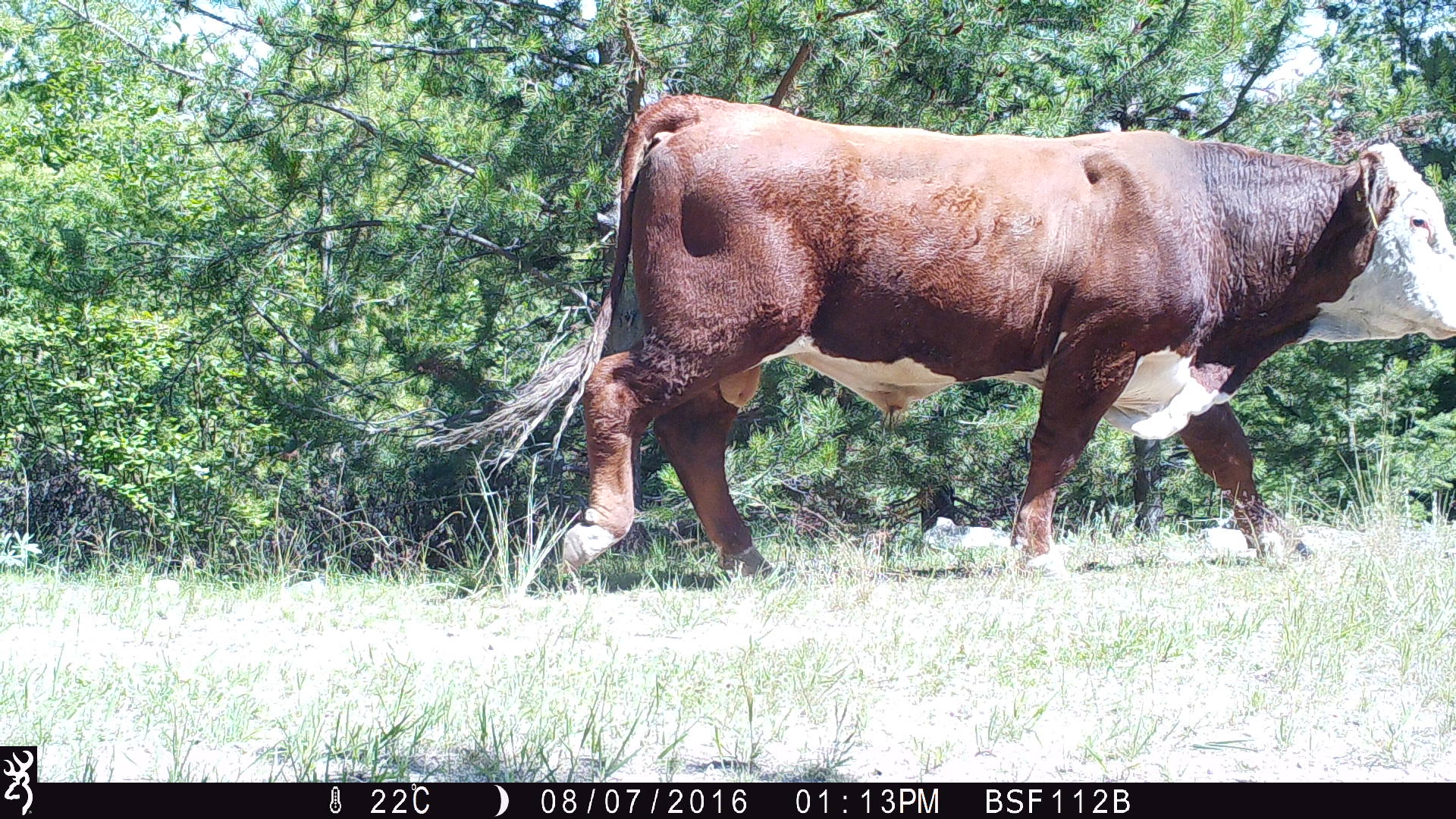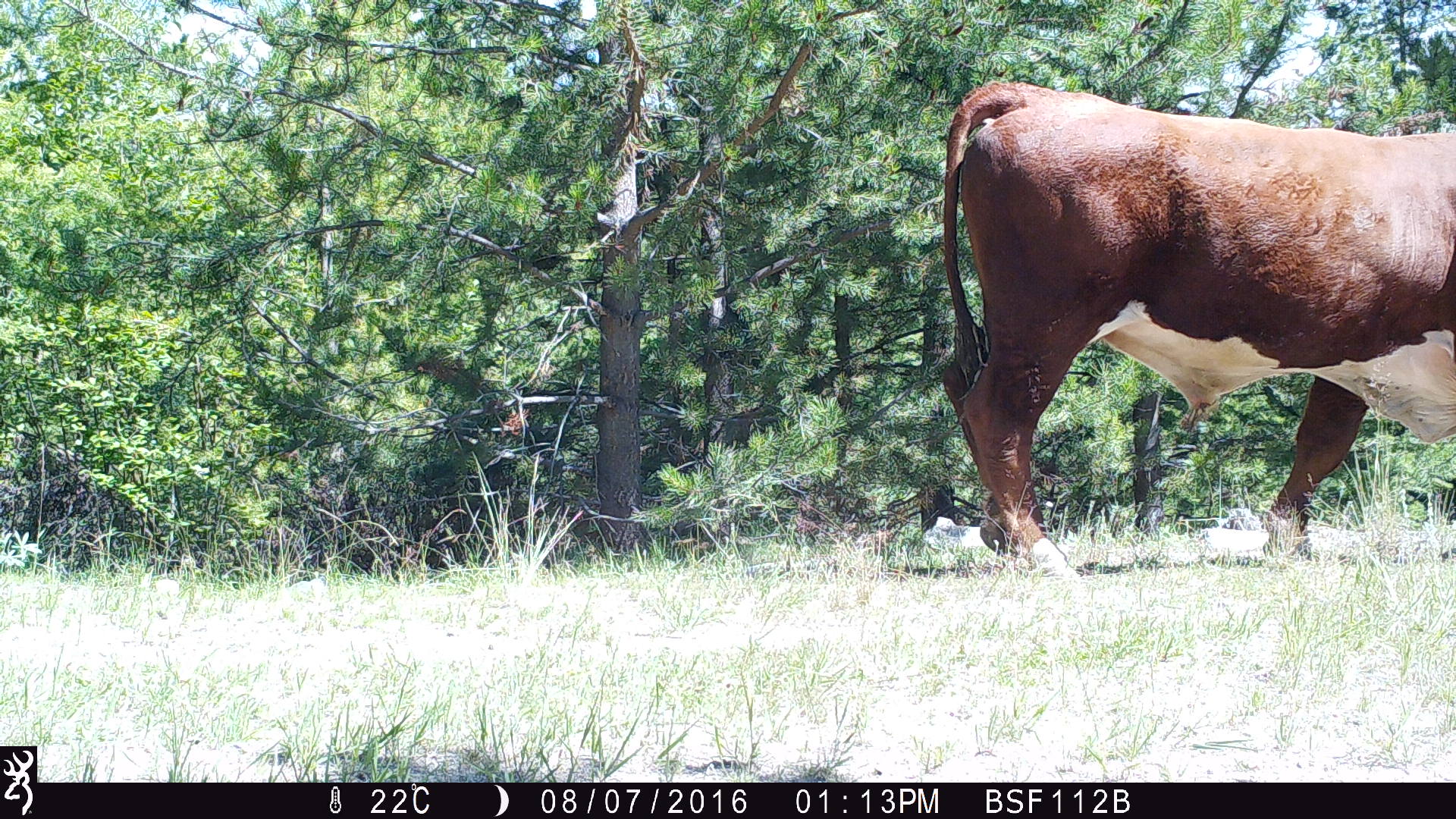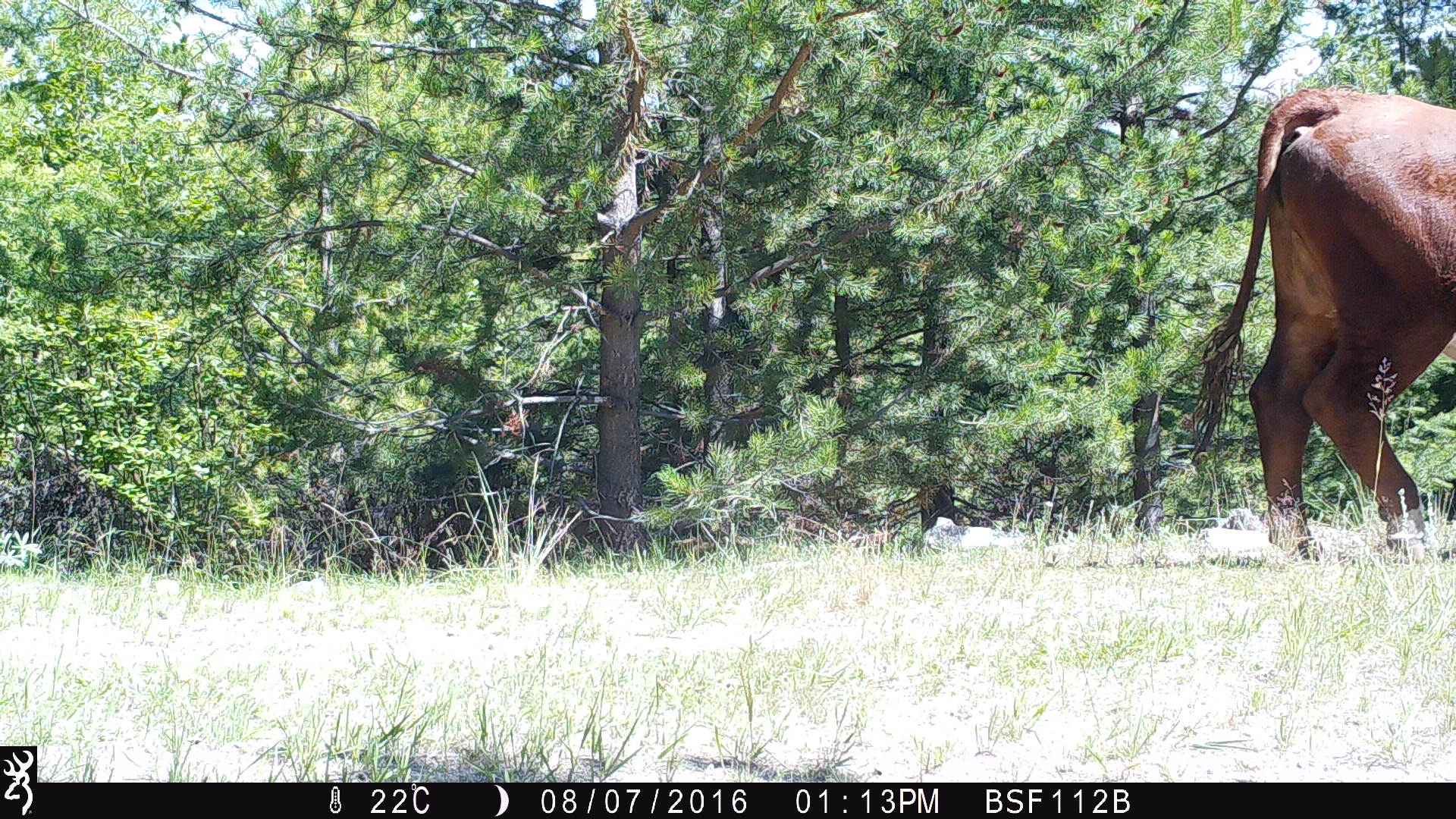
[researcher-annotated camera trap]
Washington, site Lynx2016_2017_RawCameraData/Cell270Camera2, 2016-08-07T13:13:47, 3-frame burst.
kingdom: Animalia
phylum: Chordata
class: Mammalia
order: Artiodactyla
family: Bovidae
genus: Bos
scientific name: Bos taurus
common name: domestic cattle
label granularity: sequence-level